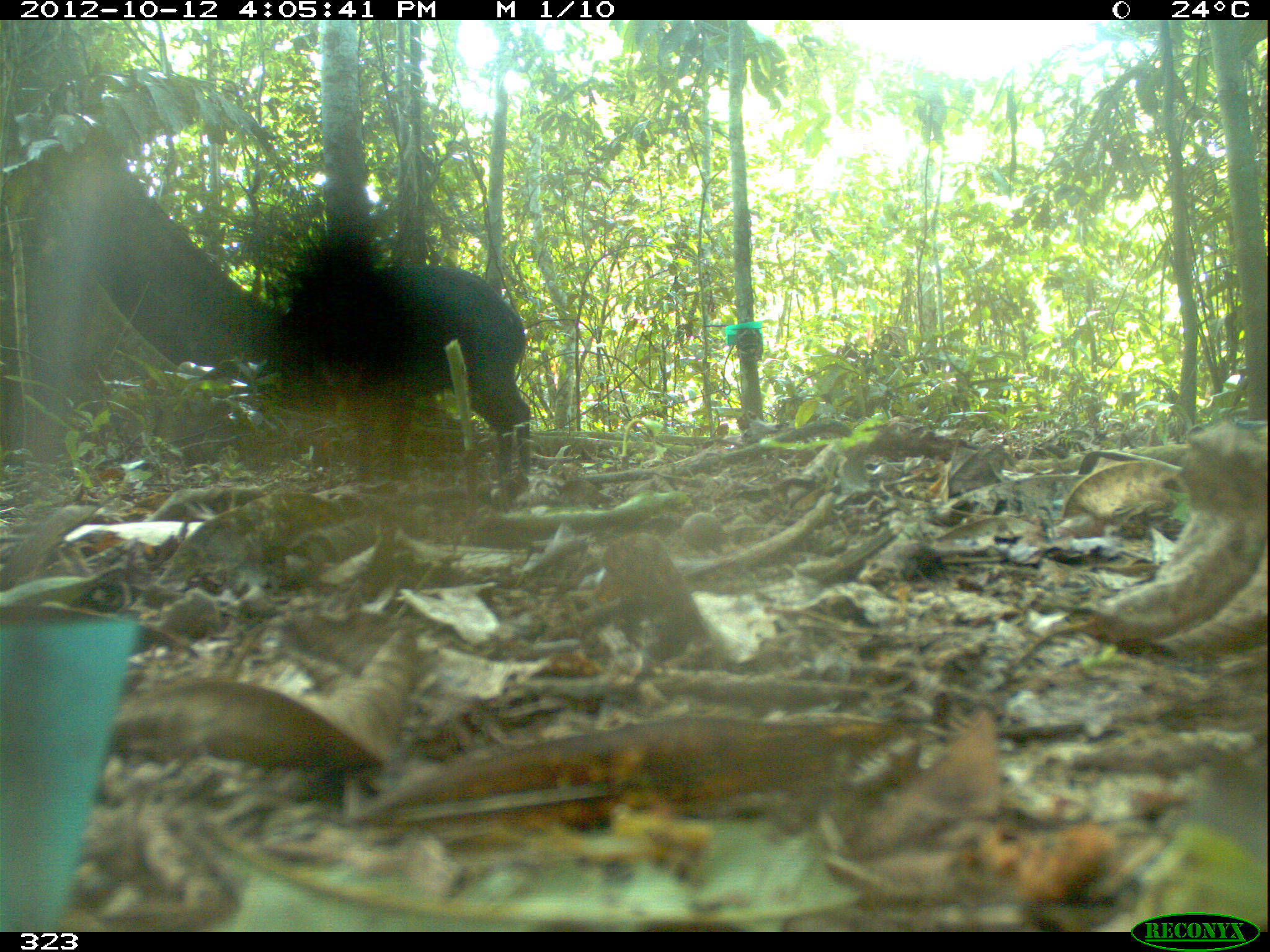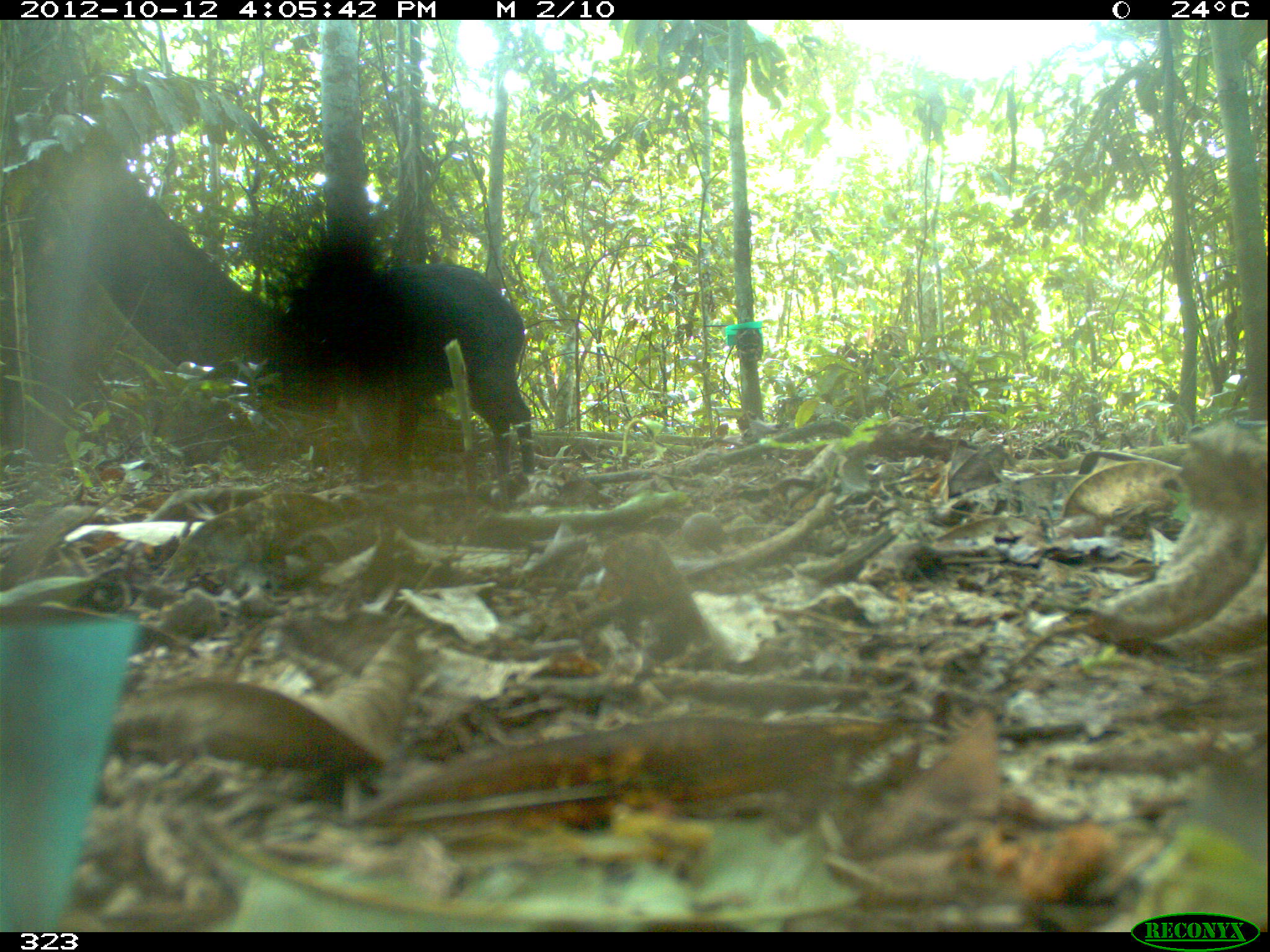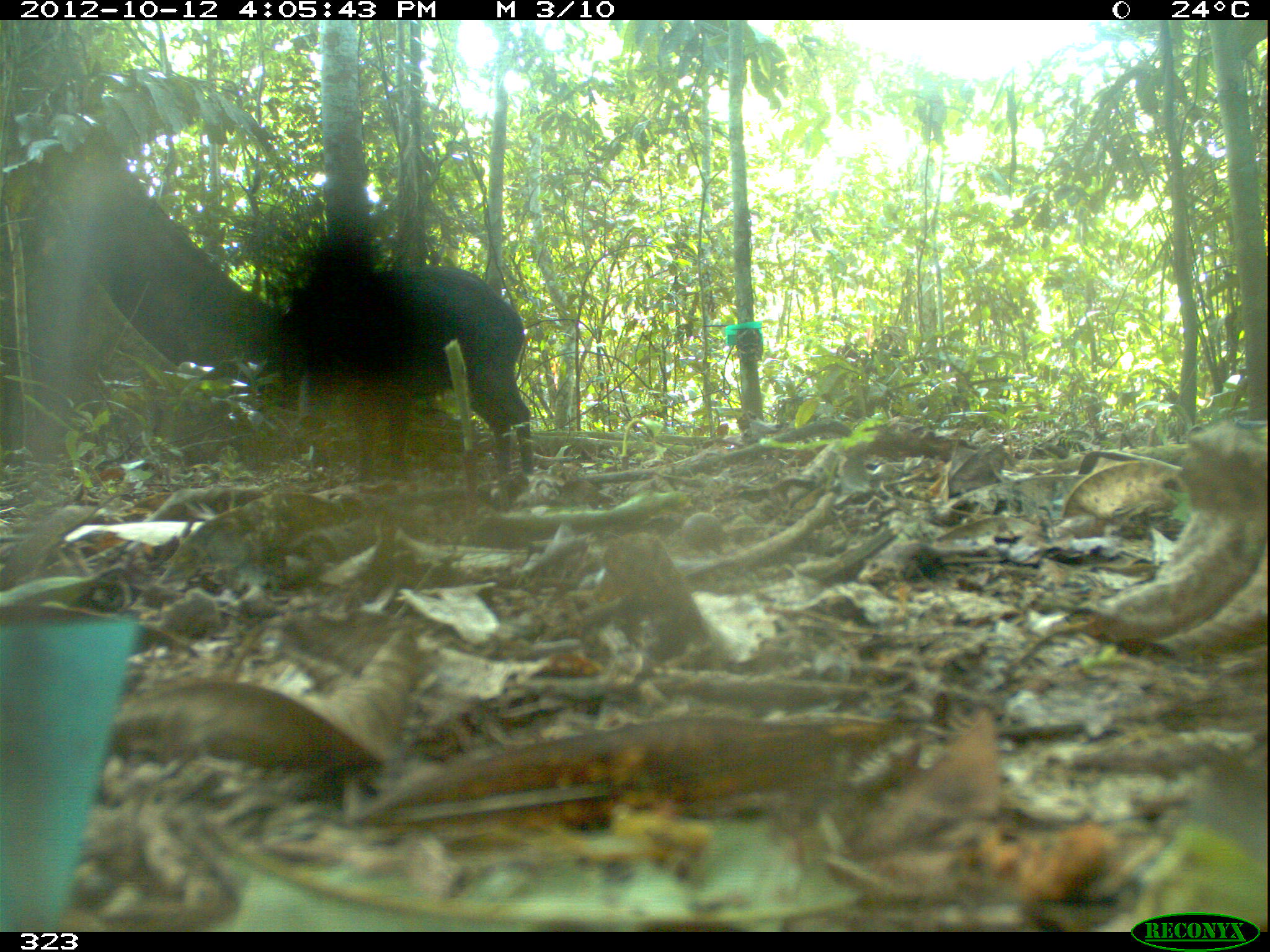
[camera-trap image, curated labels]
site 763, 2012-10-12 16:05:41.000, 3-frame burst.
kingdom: Animalia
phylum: Chordata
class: Mammalia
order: Artiodactyla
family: Tayassuidae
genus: Tayassu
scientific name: Tayassu pecari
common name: white-lipped peccary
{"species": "Tayassu pecari (white-lipped peccary)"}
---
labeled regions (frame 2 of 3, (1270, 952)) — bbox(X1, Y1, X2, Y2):
tayassu pecari: bbox(257, 263, 534, 485)